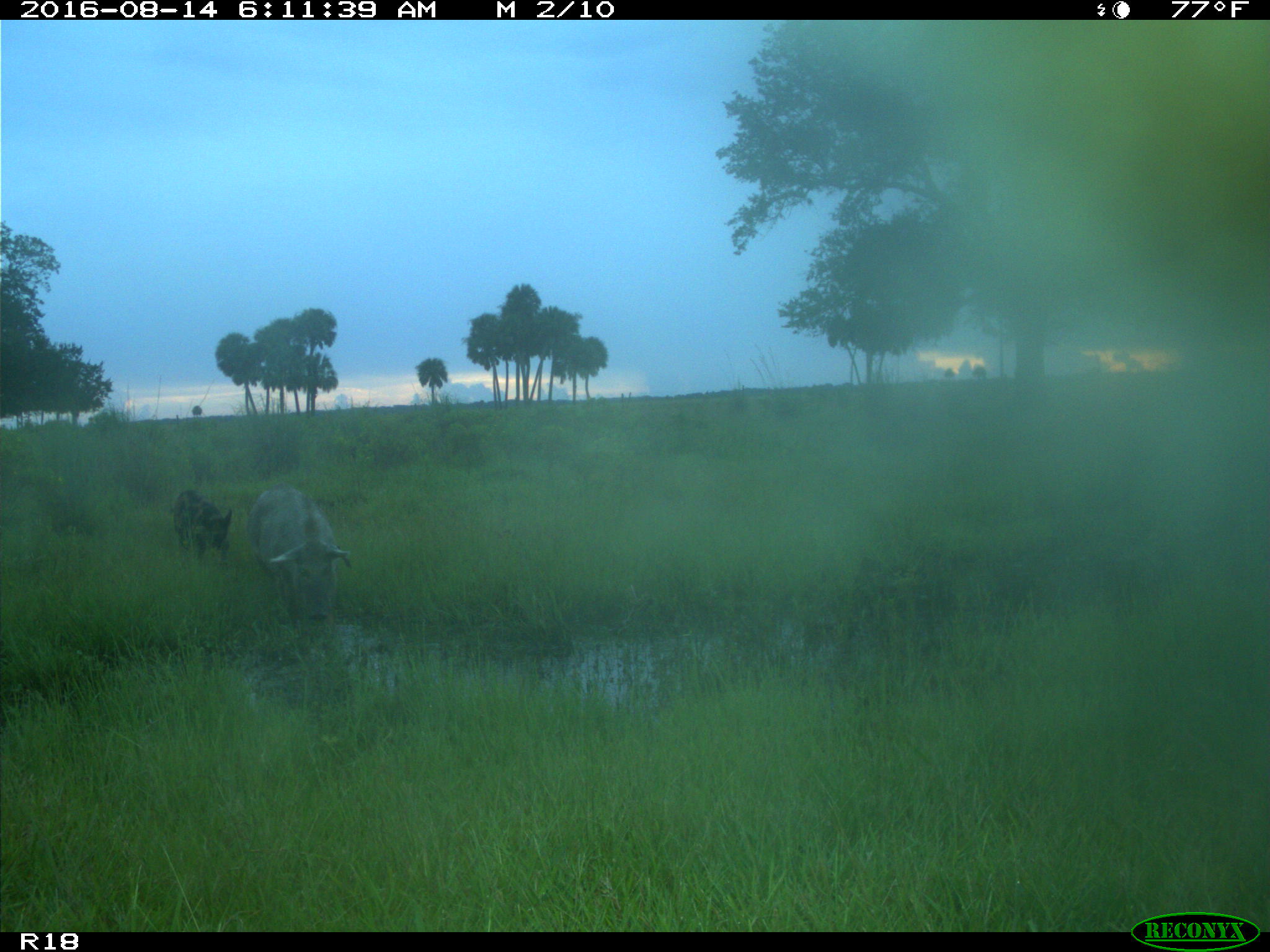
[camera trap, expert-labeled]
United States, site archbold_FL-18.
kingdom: Animalia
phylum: Chordata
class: Mammalia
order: Artiodactyla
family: Suidae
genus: Sus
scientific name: Sus scrofa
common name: wild boar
Sus scrofa (wild boar).